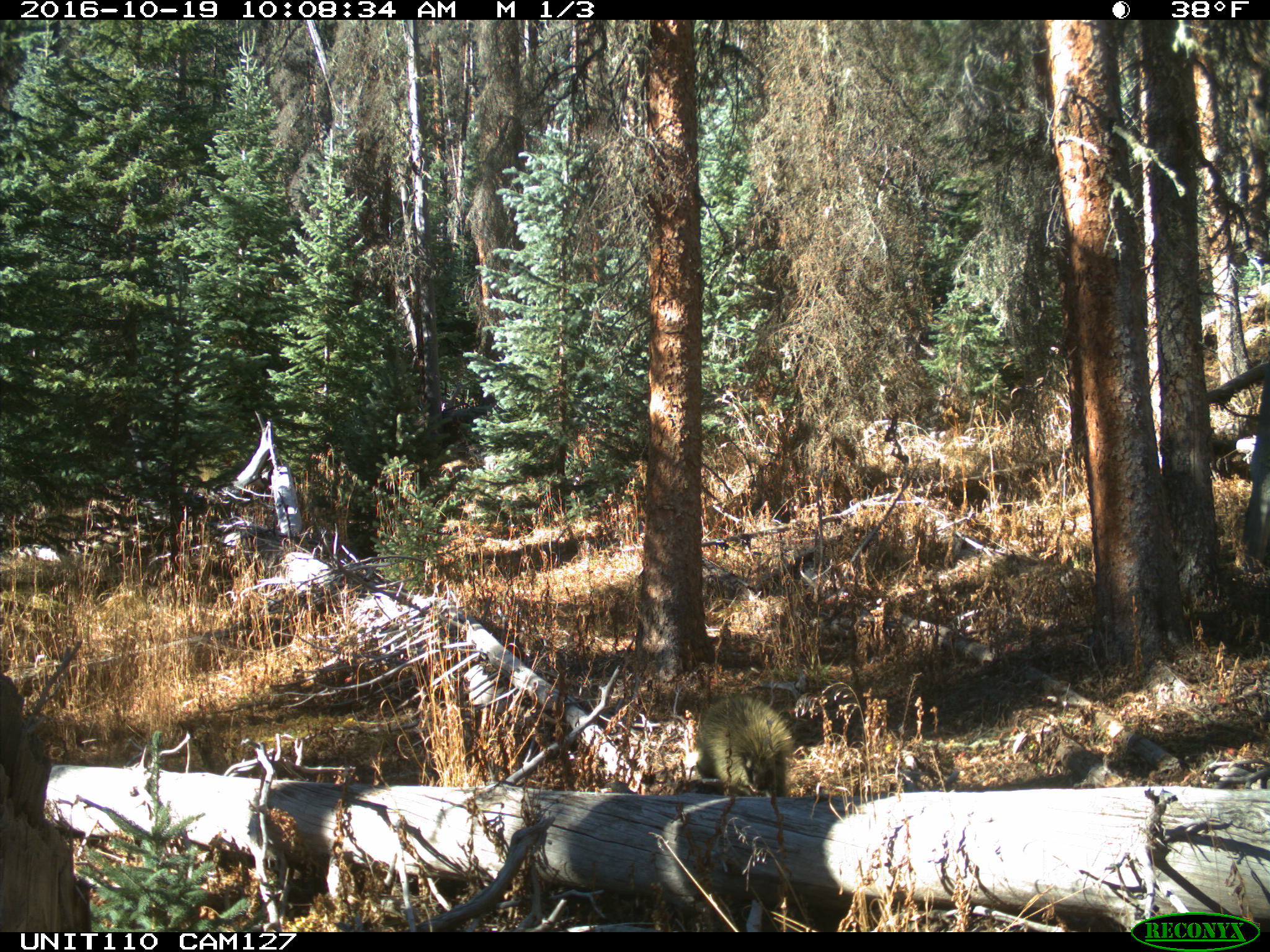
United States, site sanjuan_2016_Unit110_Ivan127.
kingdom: Animalia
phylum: Chordata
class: Mammalia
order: Rodentia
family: Erethizontidae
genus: Erethizon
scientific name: Erethizon dorsatum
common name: north american porcupine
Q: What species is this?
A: Erethizon dorsatum (north american porcupine).